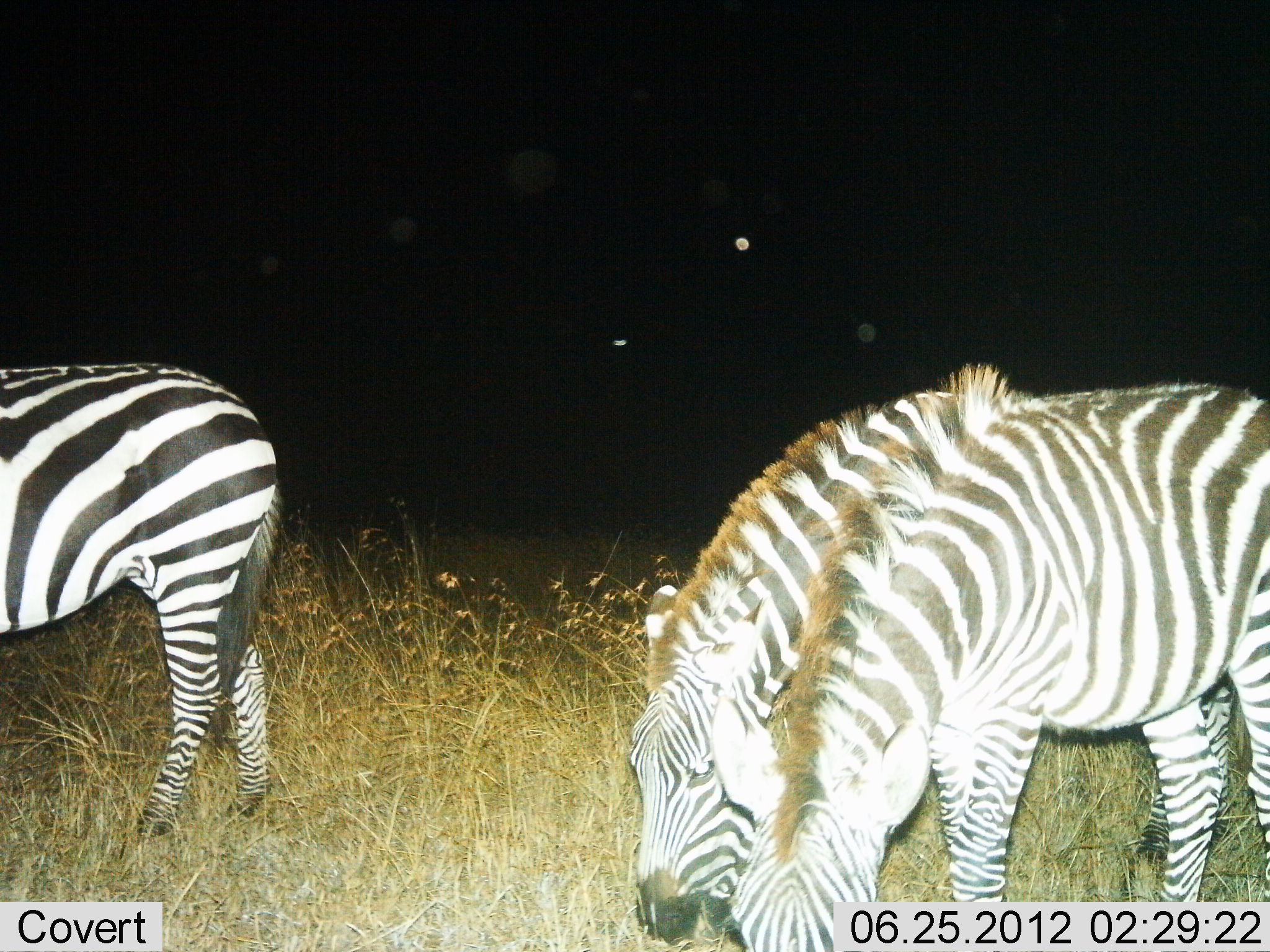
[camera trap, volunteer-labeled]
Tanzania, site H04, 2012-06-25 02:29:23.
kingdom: Animalia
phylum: Chordata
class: Mammalia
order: Perissodactyla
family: Equidae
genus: Equus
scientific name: Equus quagga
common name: plains zebra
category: zebra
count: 3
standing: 30%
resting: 0%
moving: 0%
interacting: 0%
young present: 0%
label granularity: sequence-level